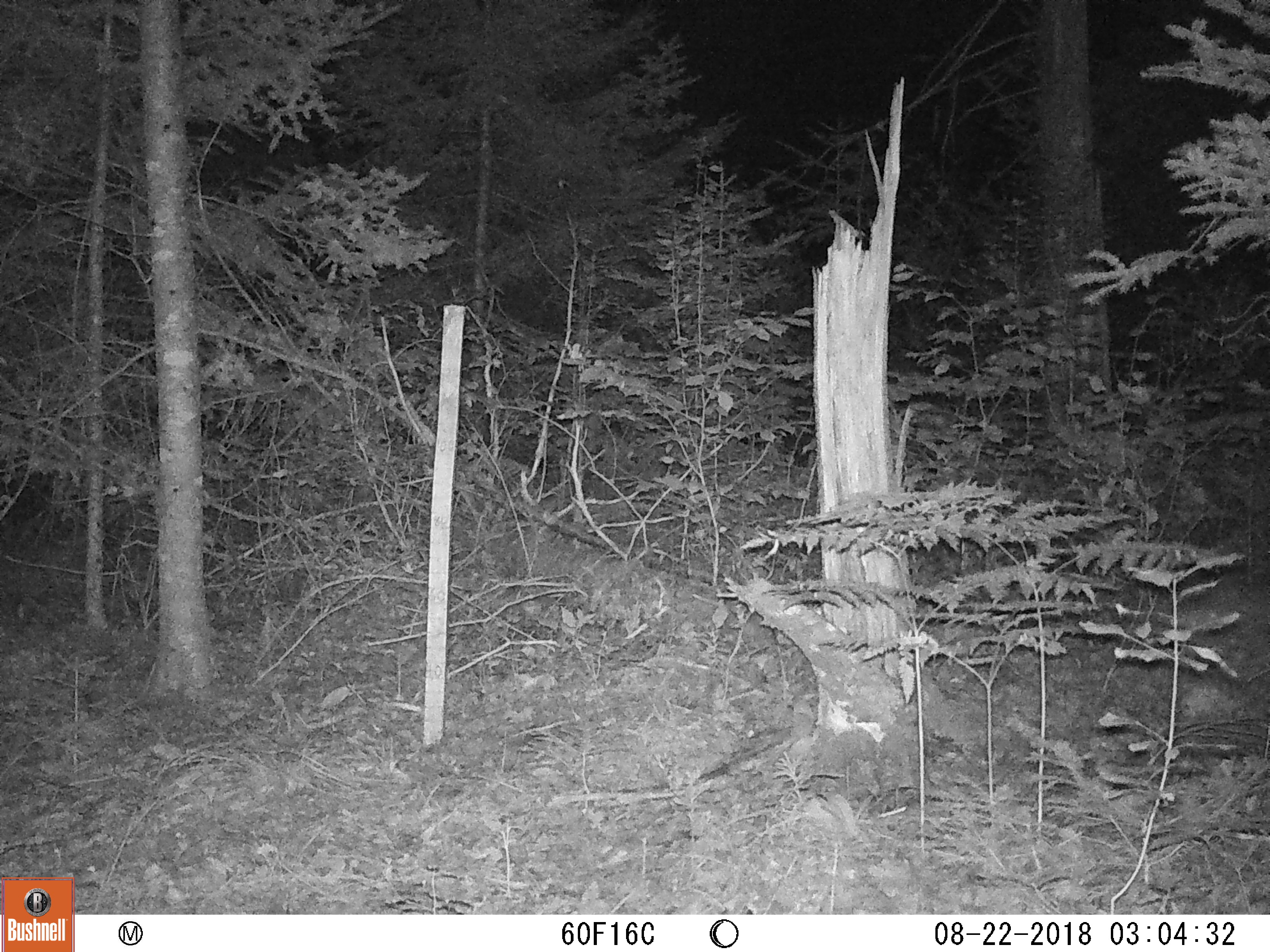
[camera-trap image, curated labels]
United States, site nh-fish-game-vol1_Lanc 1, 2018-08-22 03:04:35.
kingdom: Animalia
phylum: Chordata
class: Mammalia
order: Carnivora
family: Canidae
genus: Canis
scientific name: Canis latrans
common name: coyote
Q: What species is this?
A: Coyote (Canis latrans).